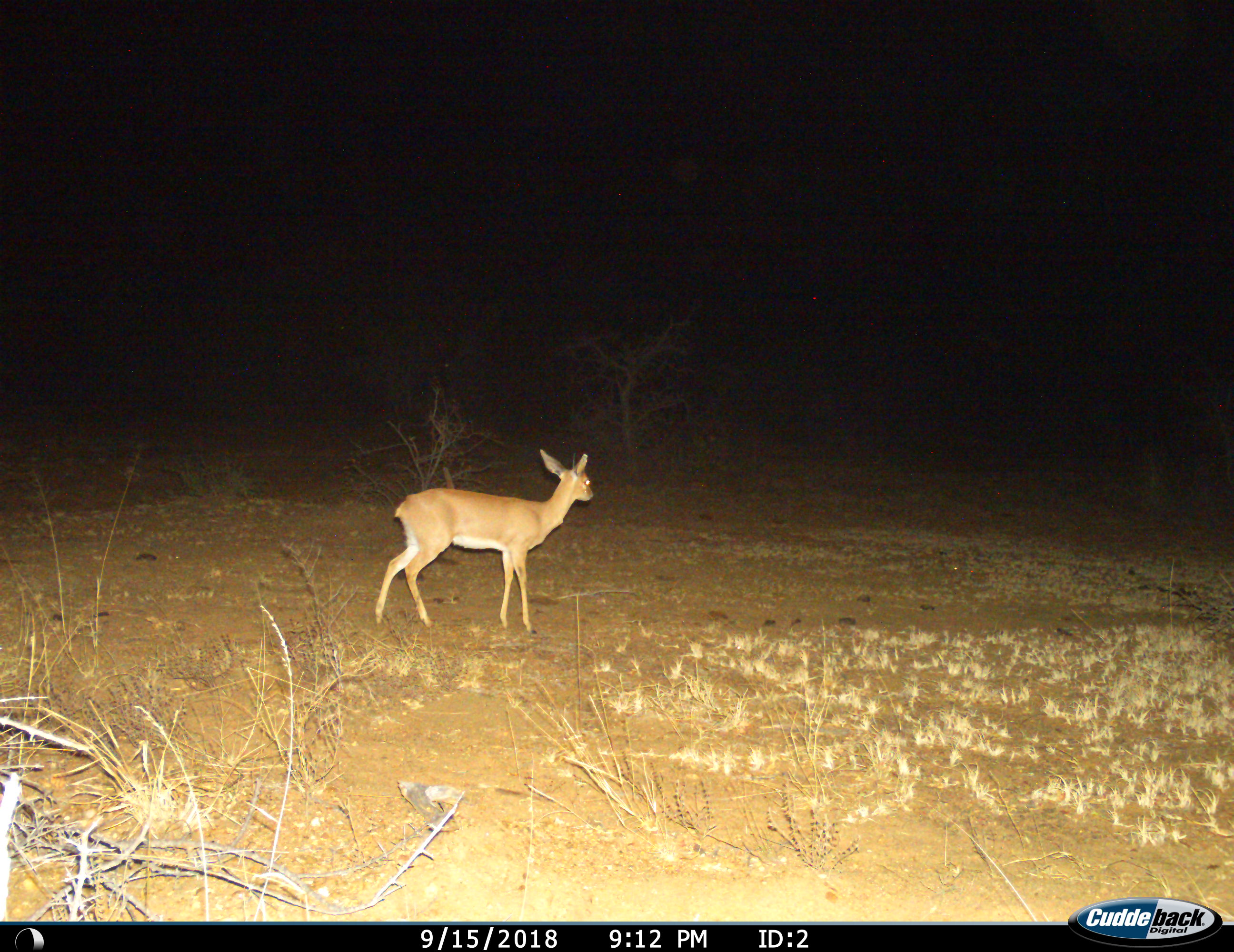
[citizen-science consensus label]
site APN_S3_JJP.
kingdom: Animalia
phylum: Chordata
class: Mammalia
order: Artiodactyla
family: Bovidae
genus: Raphicerus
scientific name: Raphicerus campestris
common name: steenbok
Steenbok (Raphicerus campestris), count 1. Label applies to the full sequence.